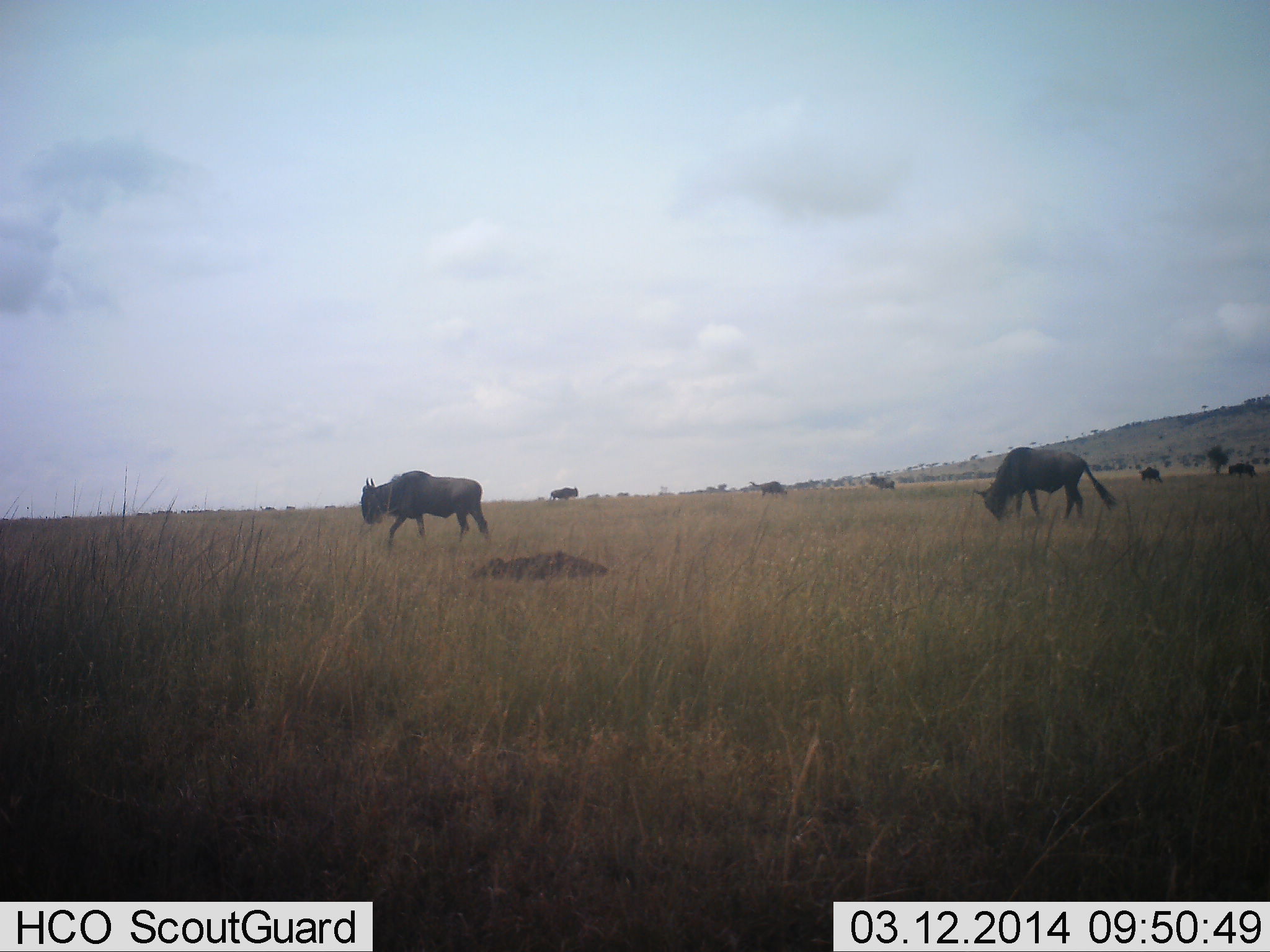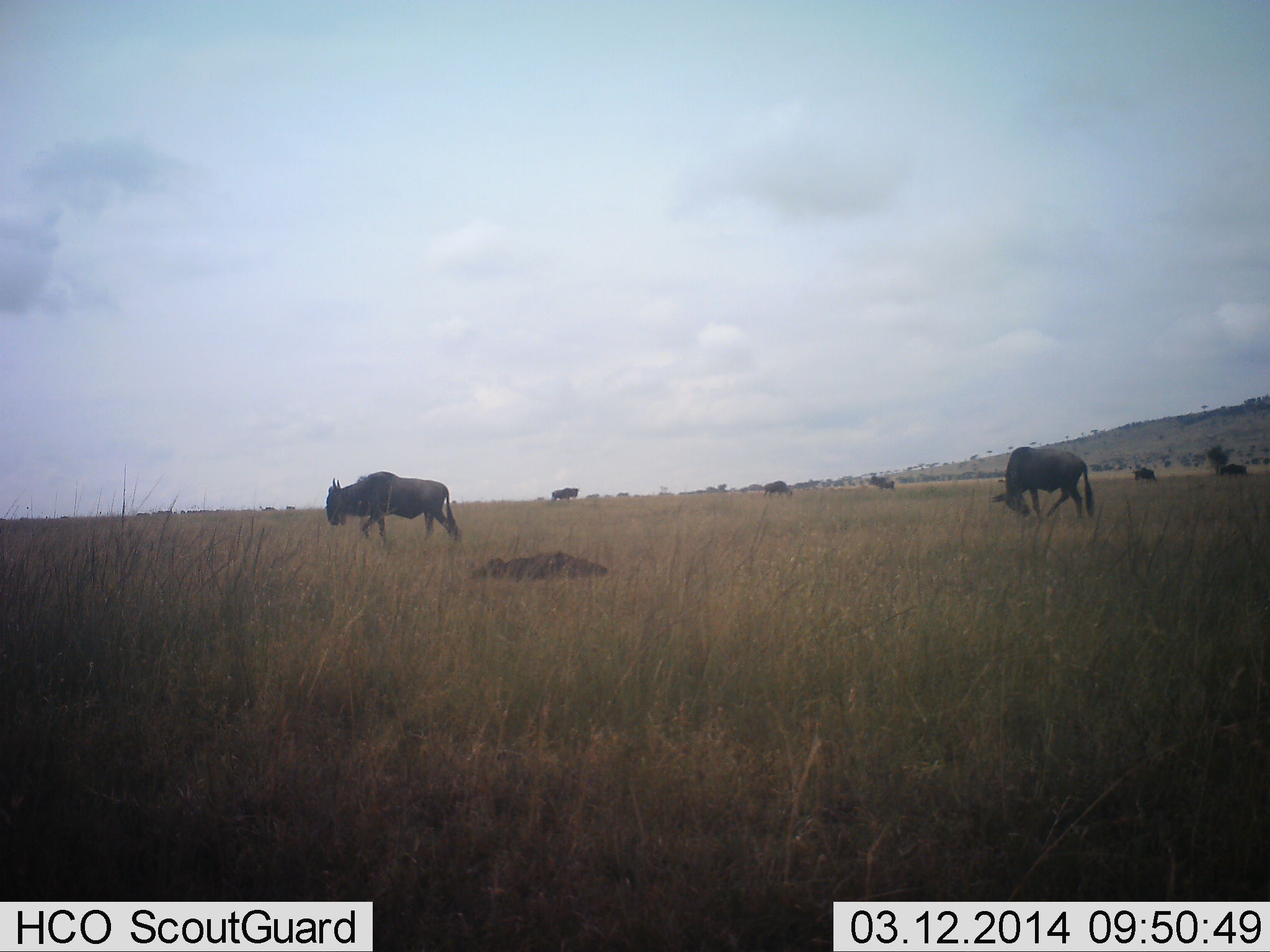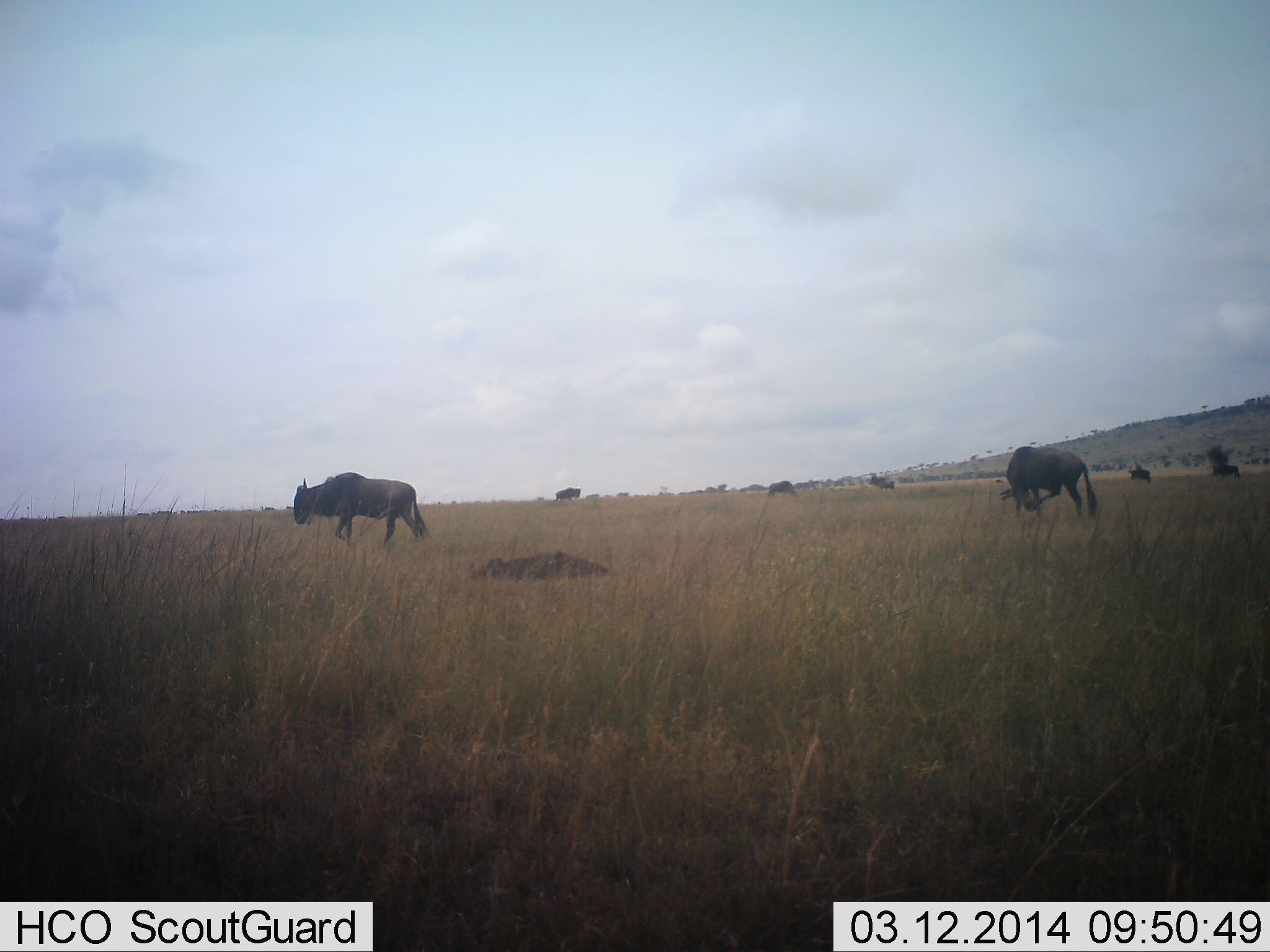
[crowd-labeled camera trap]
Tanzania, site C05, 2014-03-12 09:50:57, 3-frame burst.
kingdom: Animalia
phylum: Chordata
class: Mammalia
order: Artiodactyla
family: Bovidae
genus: Connochaetes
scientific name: Connochaetes taurinus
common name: blue wildebeest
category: wildebeest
Wildebeest (blue wildebeest) (Connochaetes taurinus), count 7. Behavior (volunteer vote fractions): standing 30%, resting 10%, moving 100%, interacting 0%. Young present (vote fraction): 0%. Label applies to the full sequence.